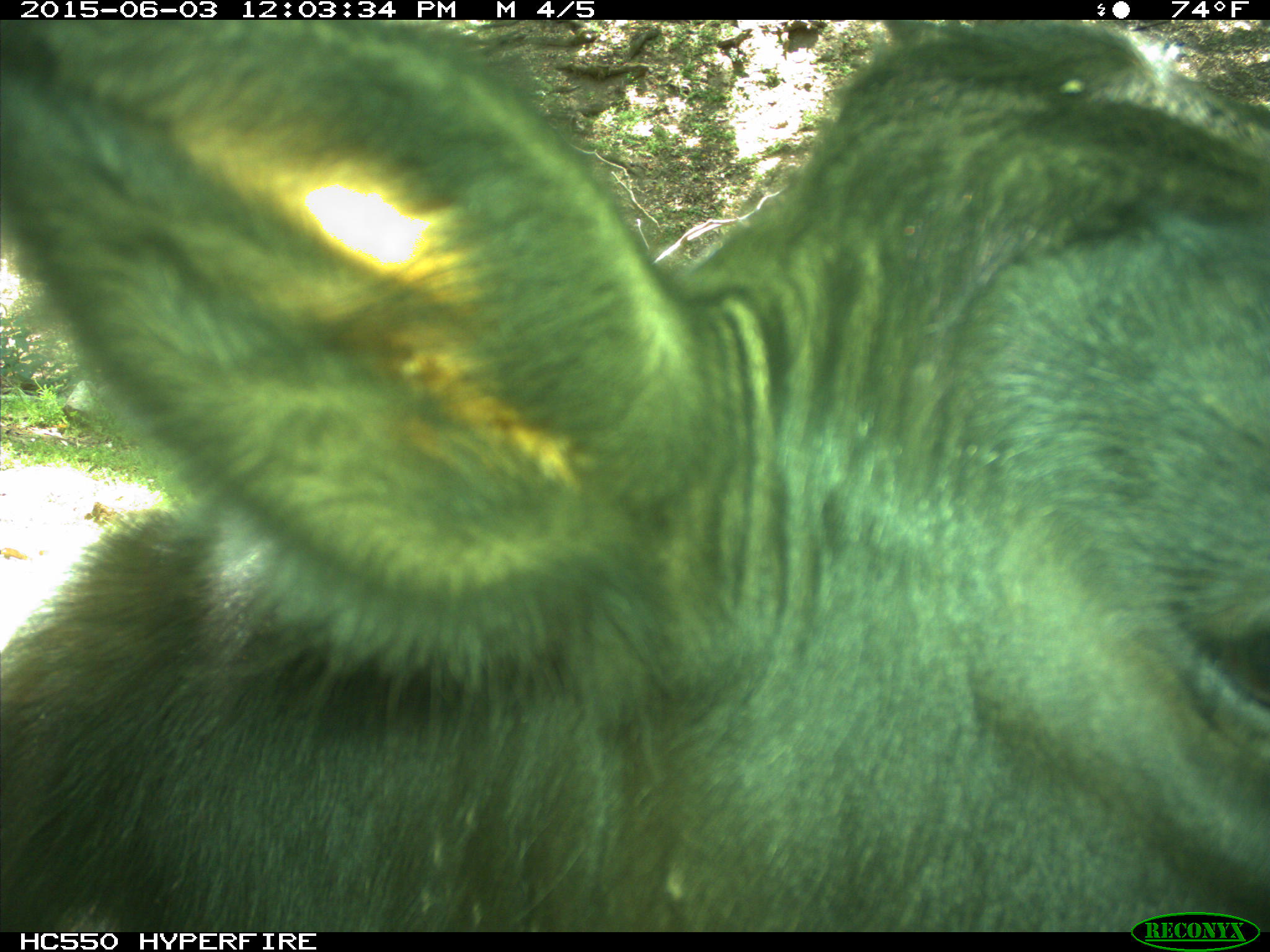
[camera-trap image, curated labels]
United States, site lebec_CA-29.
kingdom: Animalia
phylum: Chordata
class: Mammalia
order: Artiodactyla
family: Bovidae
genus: Bos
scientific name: Bos taurus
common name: domestic cow